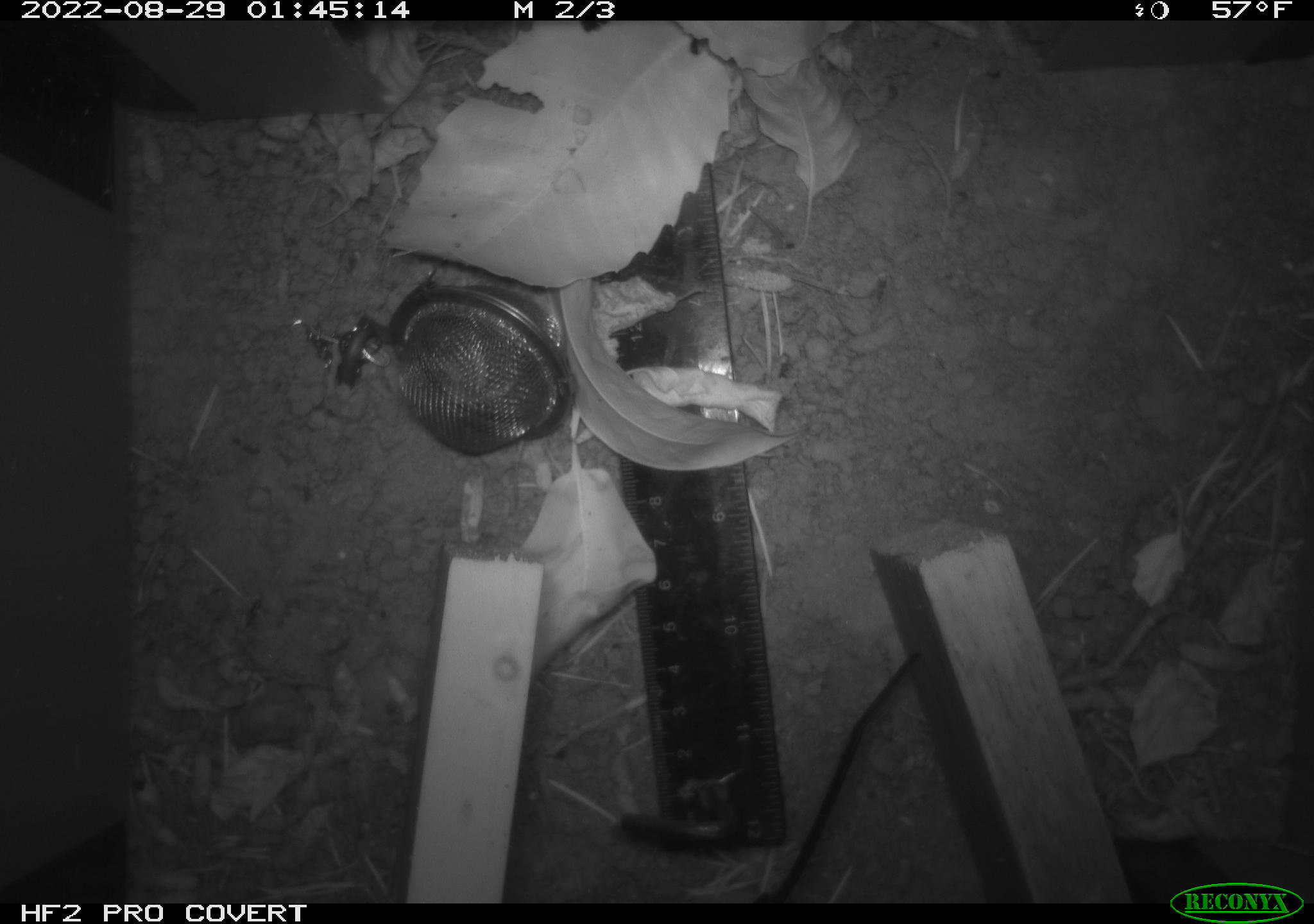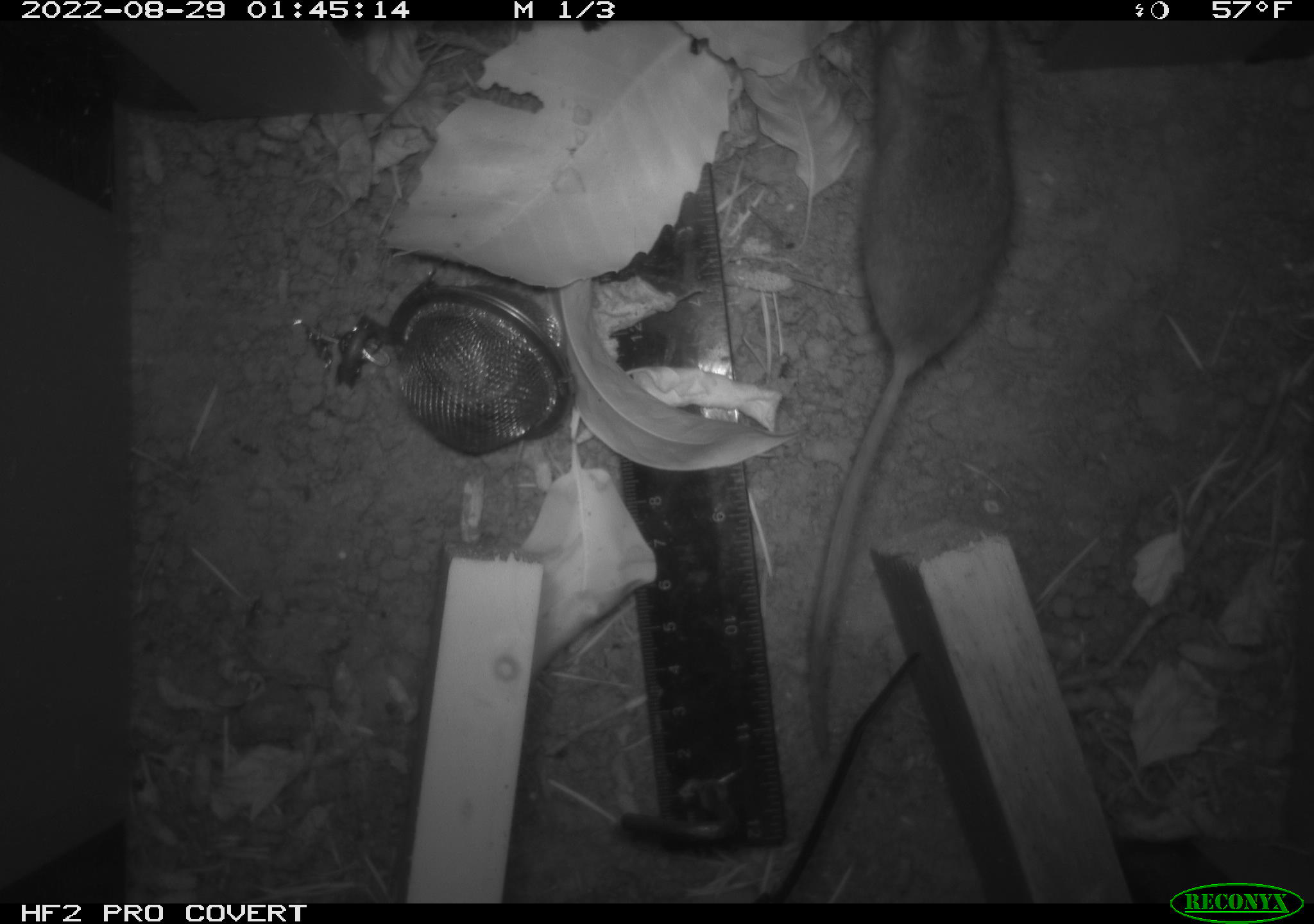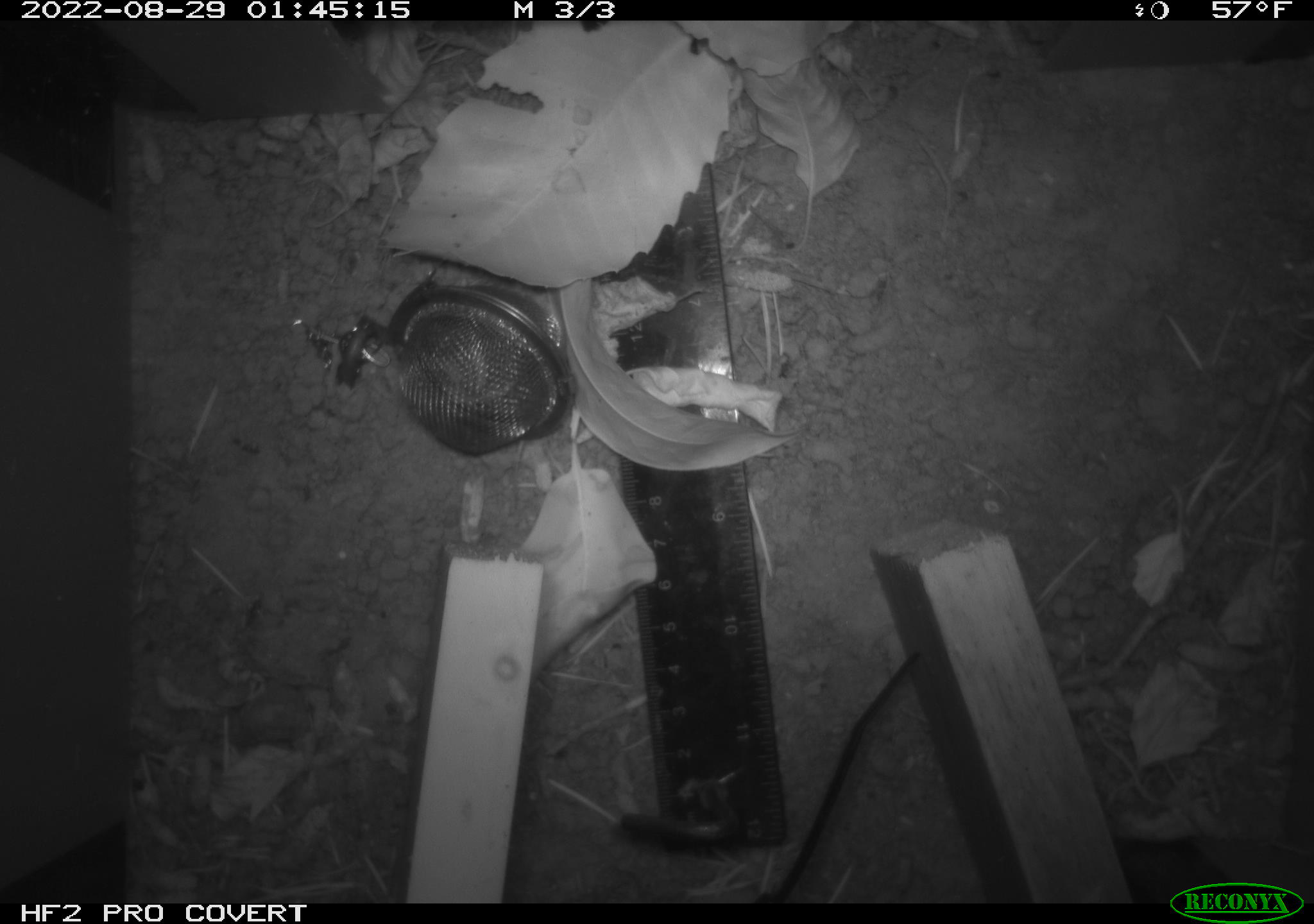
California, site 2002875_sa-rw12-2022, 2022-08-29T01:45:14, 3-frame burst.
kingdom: Animalia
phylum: Chordata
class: Mammalia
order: Rodentia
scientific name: Rodentia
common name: rodent